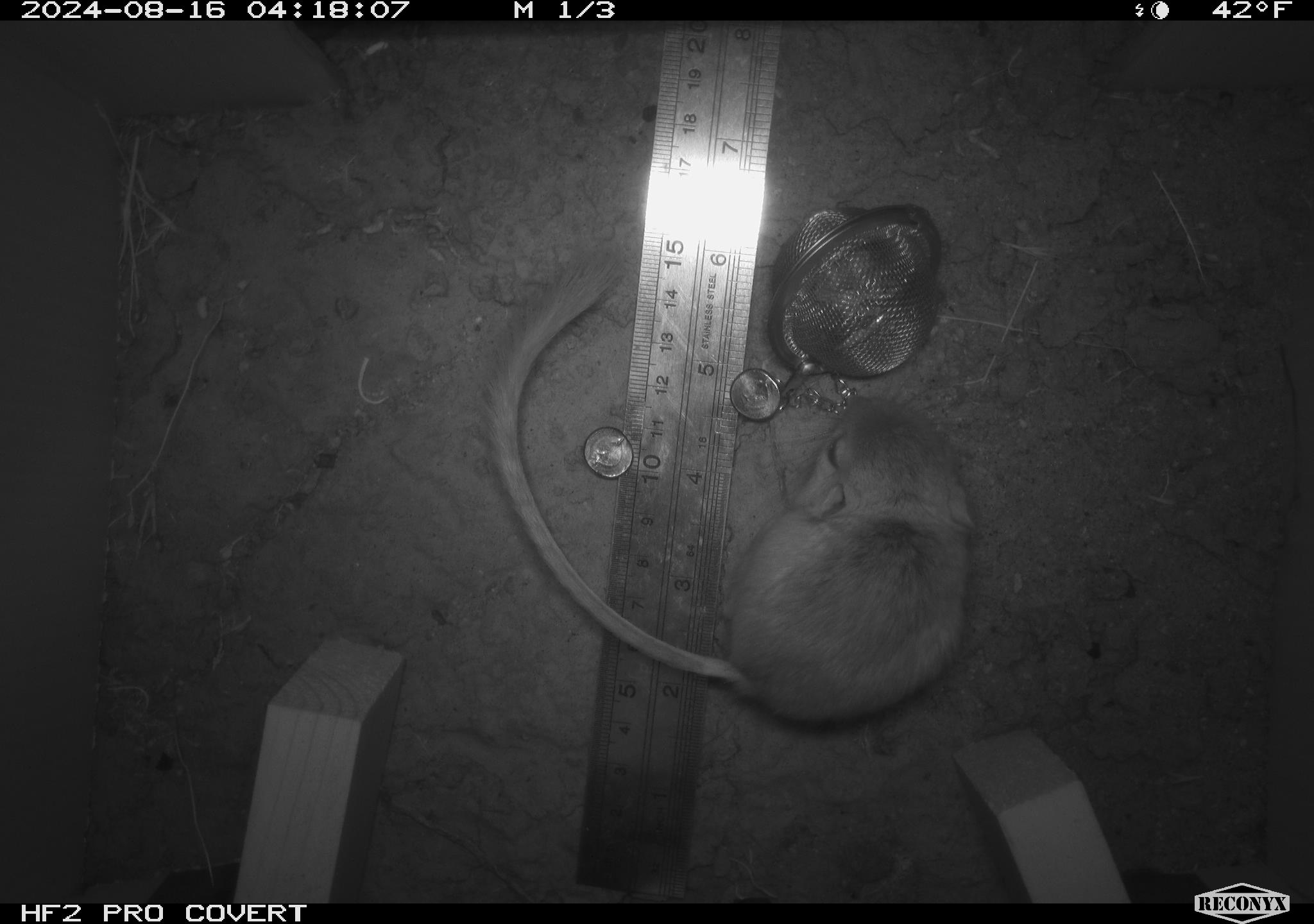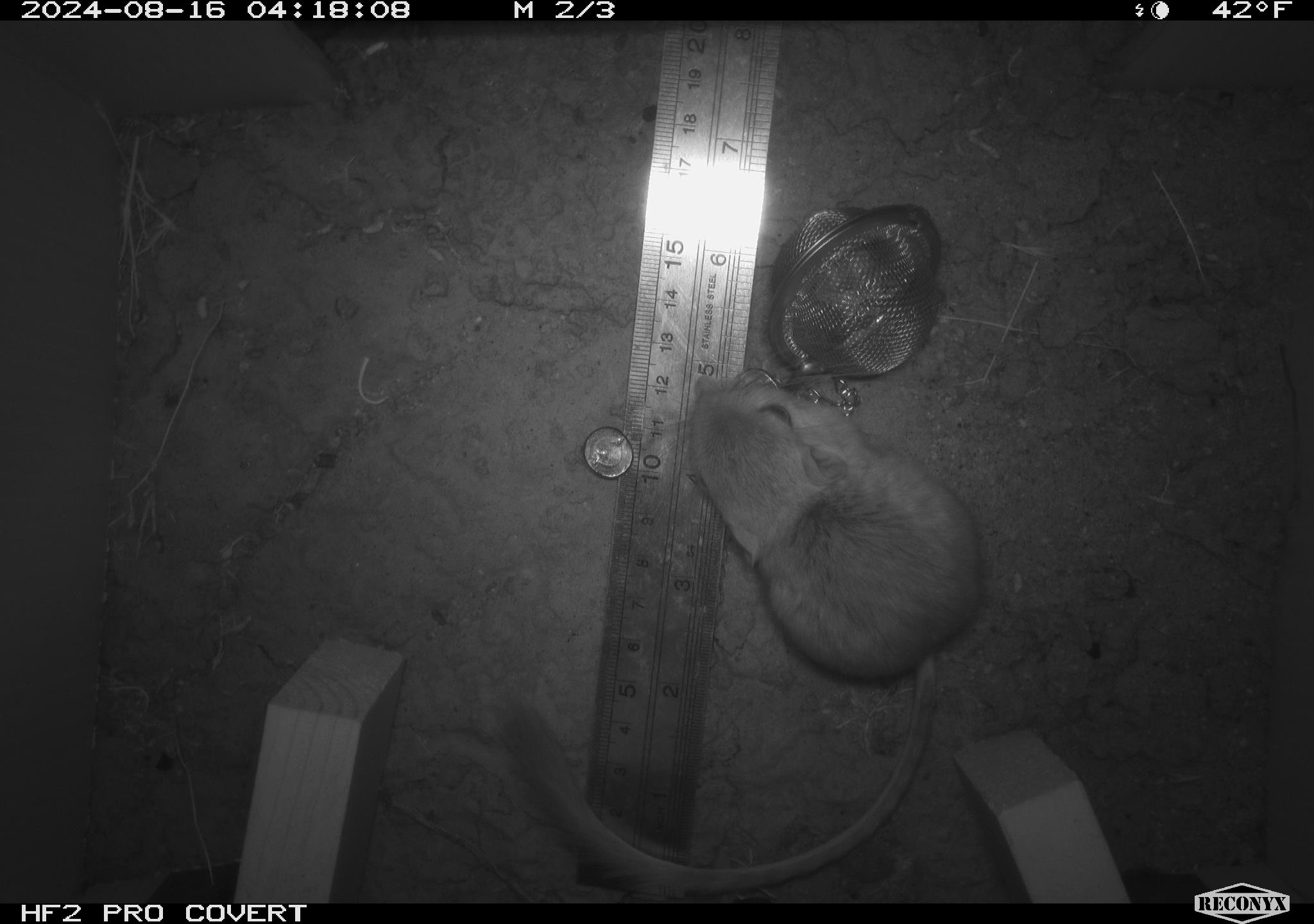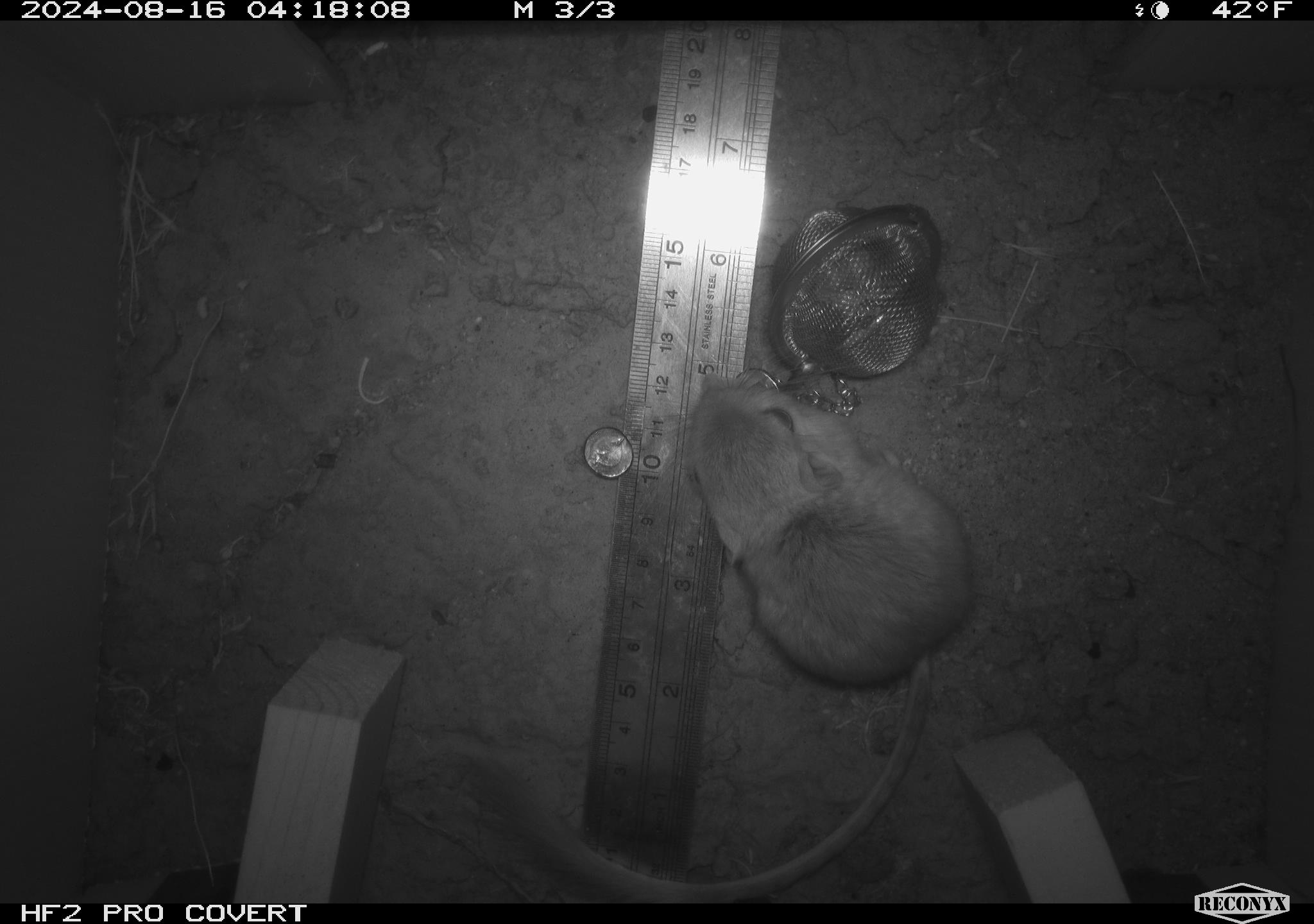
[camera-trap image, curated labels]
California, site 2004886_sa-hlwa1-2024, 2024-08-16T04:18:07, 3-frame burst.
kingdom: Animalia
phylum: Chordata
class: Mammalia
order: Rodentia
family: Heteromyidae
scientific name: Heteromyidae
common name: kangaroo rats and pocket mice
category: heteromyidae family